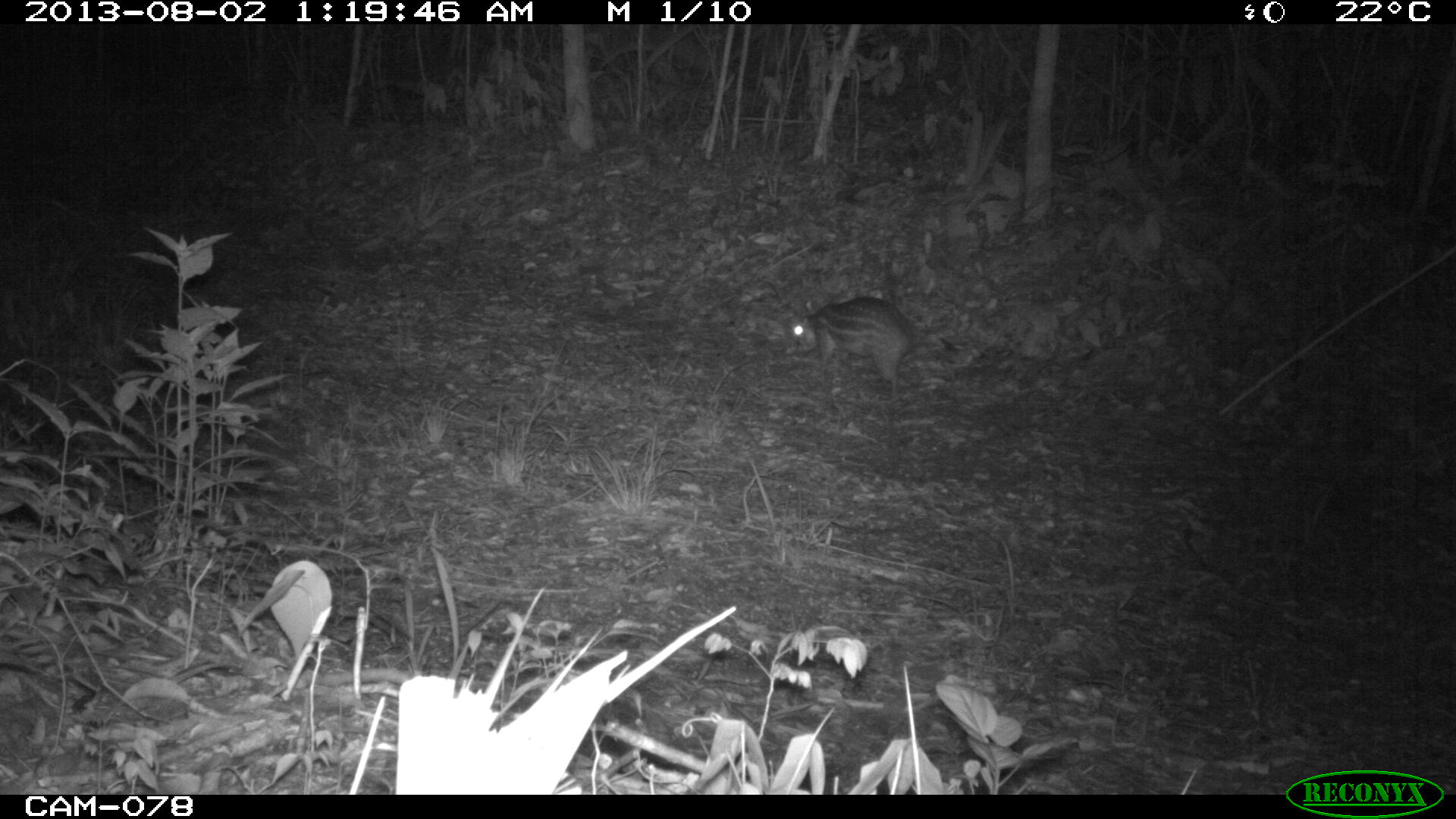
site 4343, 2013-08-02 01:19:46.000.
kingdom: Animalia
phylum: Chordata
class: Mammalia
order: Rodentia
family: Cuniculidae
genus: Cuniculus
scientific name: Cuniculus paca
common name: lowland paca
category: agouti paca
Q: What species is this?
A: Agouti paca (lowland paca) (Cuniculus paca).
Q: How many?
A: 1.